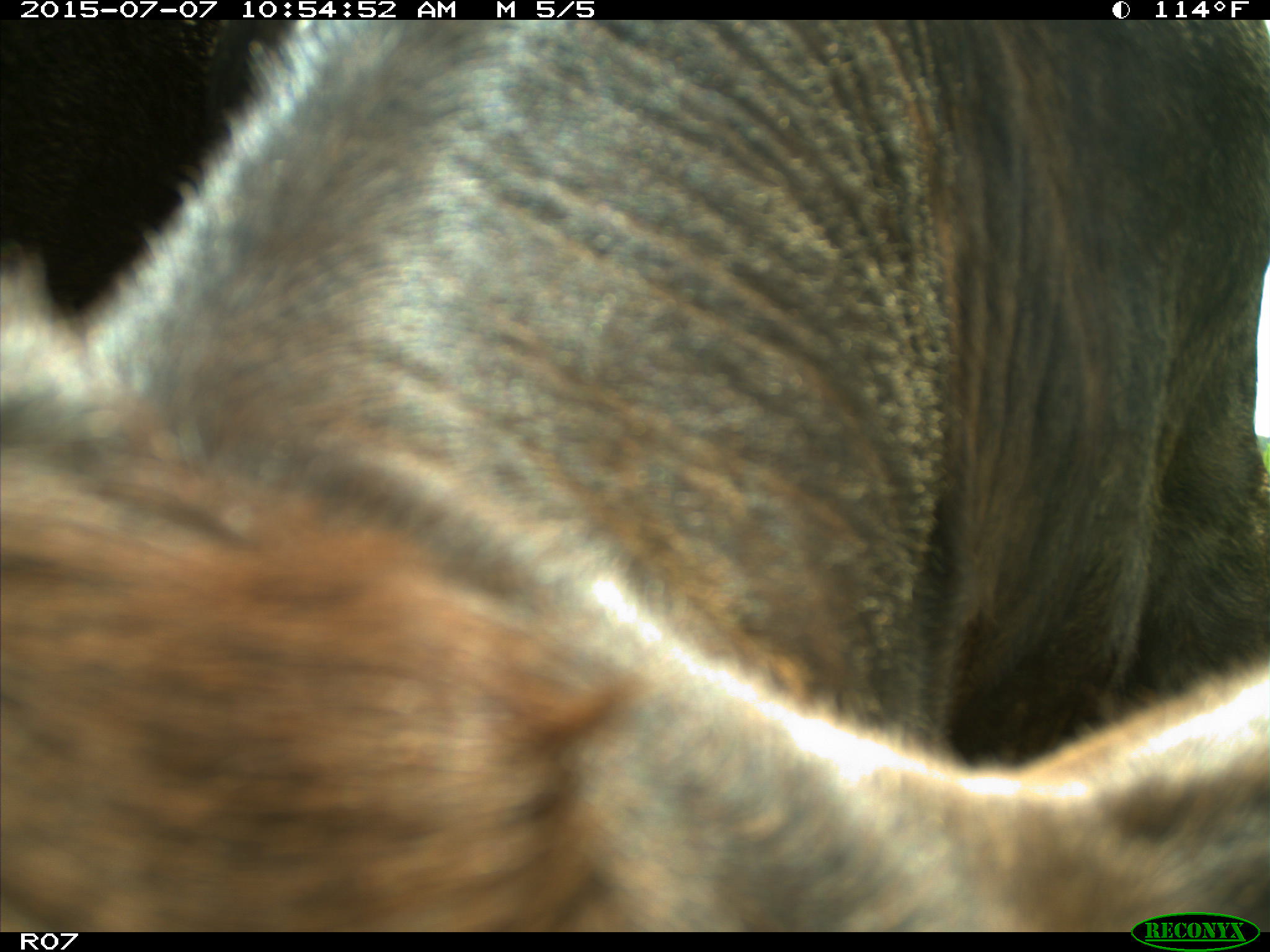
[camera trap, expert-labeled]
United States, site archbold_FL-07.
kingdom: Animalia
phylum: Chordata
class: Mammalia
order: Artiodactyla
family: Bovidae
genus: Bos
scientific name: Bos taurus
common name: domestic cow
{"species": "Bos taurus (domestic cow)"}